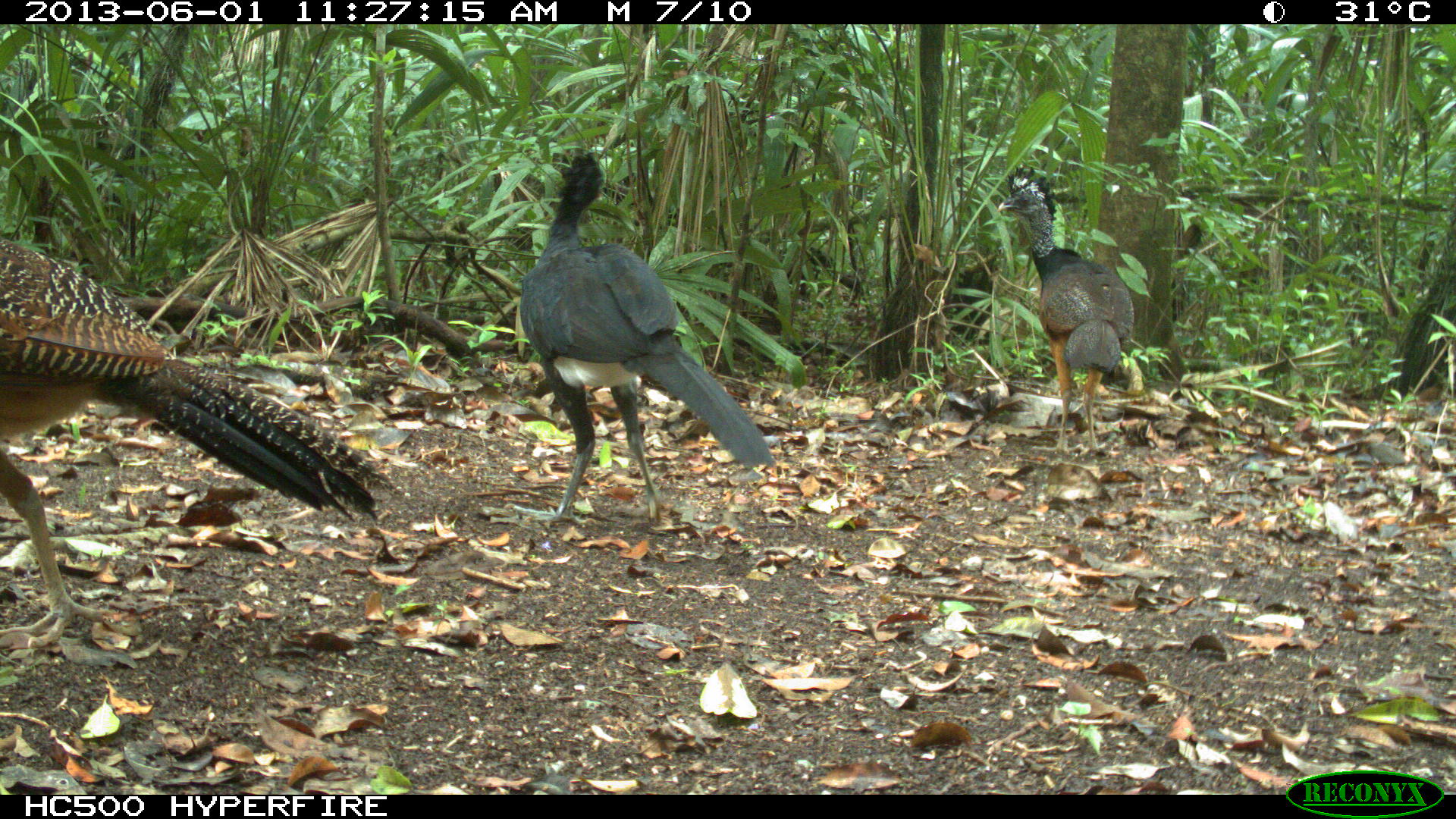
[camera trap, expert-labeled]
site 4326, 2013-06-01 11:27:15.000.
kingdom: Animalia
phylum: Chordata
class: Aves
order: Galliformes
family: Cracidae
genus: Crax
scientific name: Crax rubra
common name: great curassow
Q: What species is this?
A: Crax rubra (great curassow).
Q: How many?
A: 3.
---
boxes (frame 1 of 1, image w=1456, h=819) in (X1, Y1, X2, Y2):
crax rubra: (0, 234, 402, 650); (517, 153, 775, 524); (997, 162, 1135, 457)